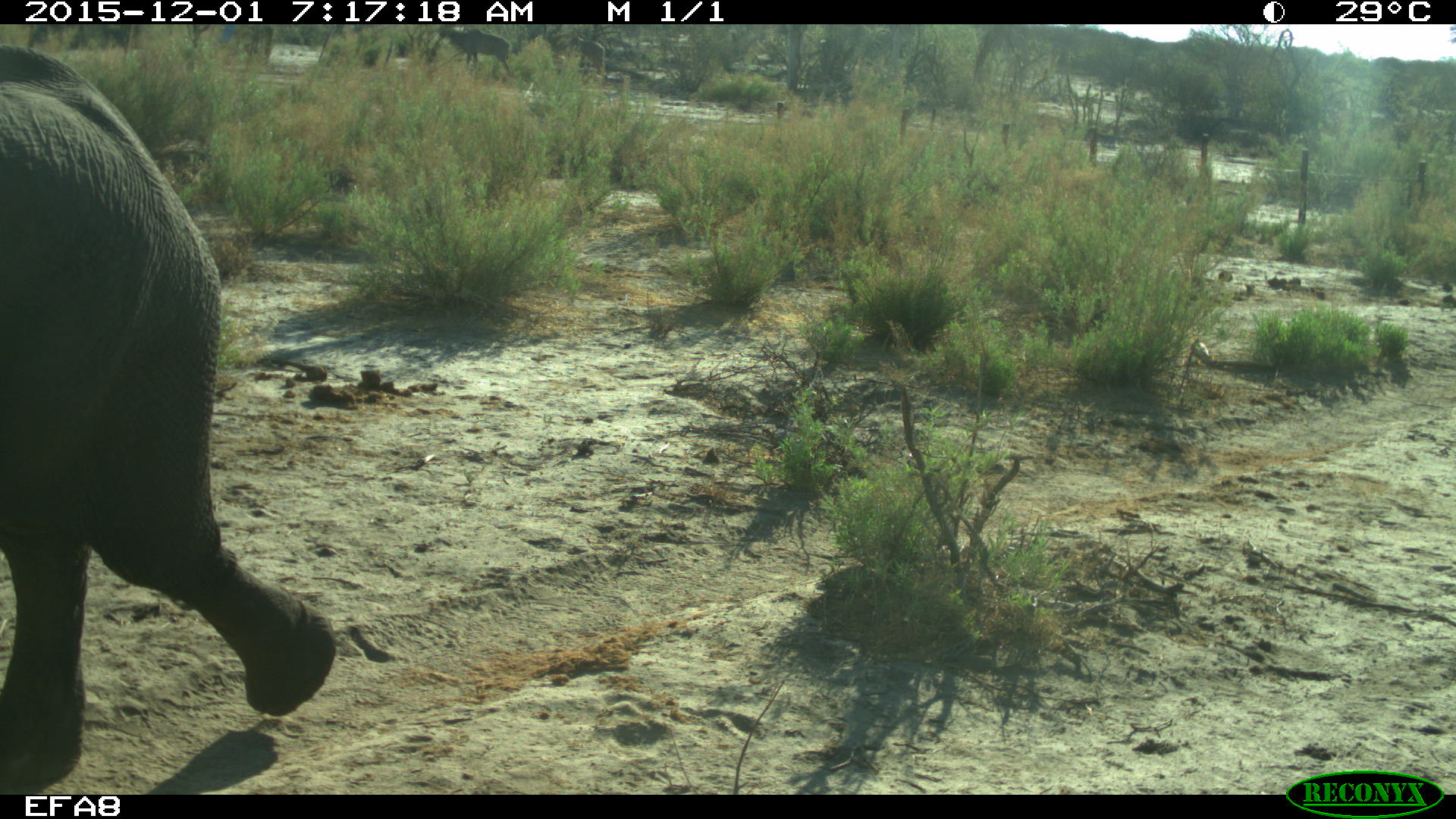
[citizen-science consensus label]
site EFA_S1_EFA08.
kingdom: Animalia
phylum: Chordata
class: Mammalia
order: Proboscidea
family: Elephantidae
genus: Loxodonta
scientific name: Loxodonta africana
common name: african bush elephant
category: elephant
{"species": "elephant (african bush elephant) (Loxodonta africana)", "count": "1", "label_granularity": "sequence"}